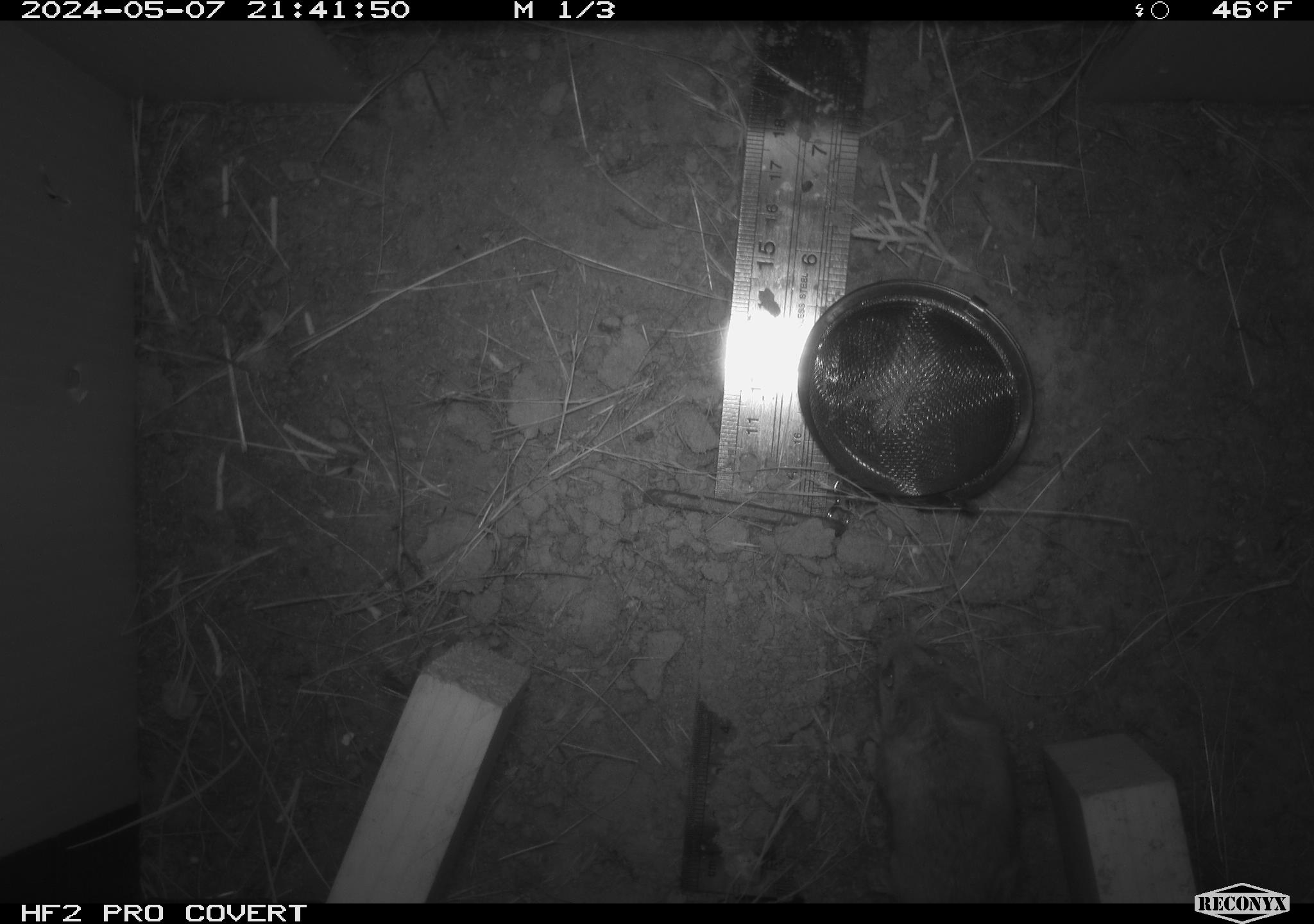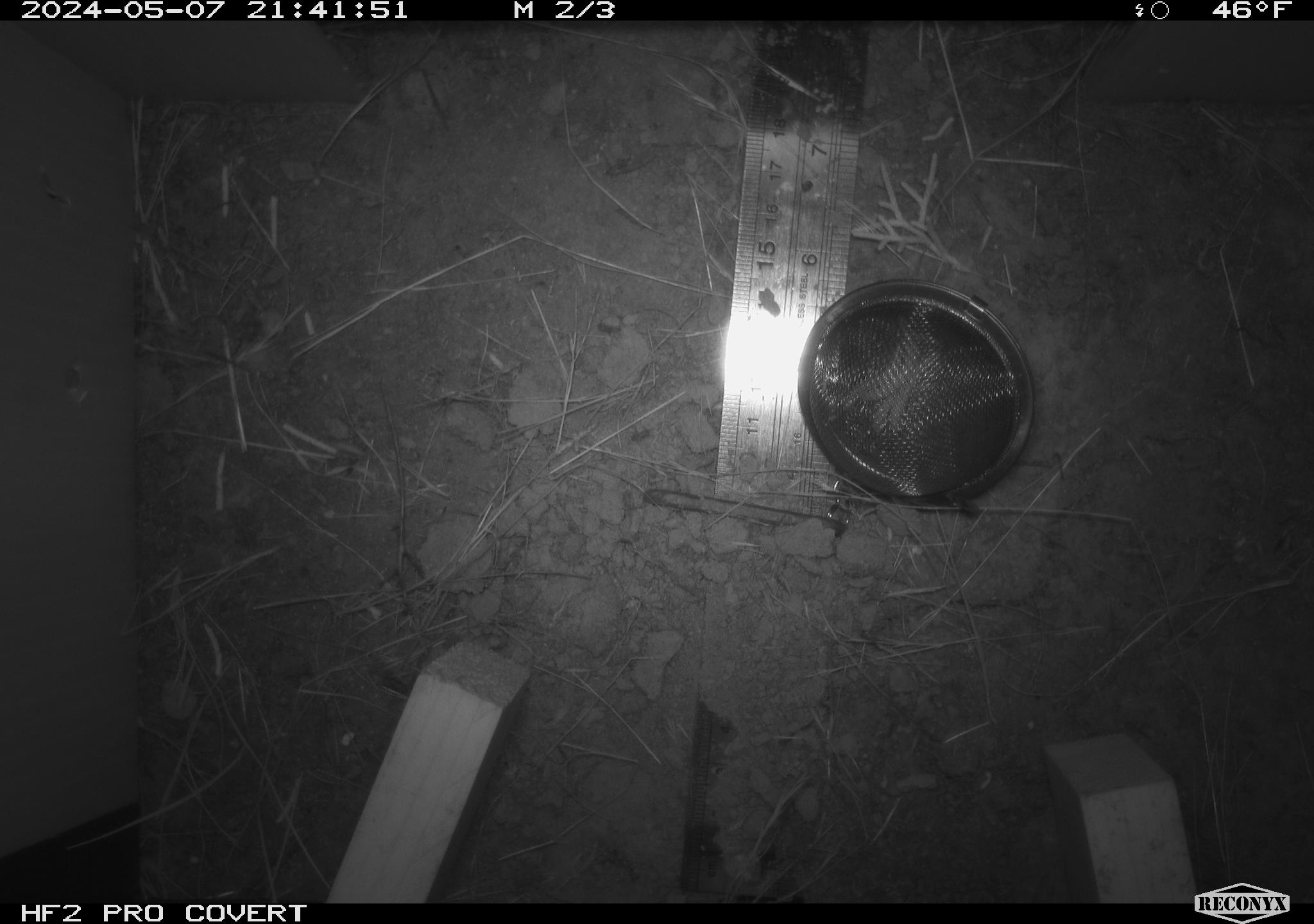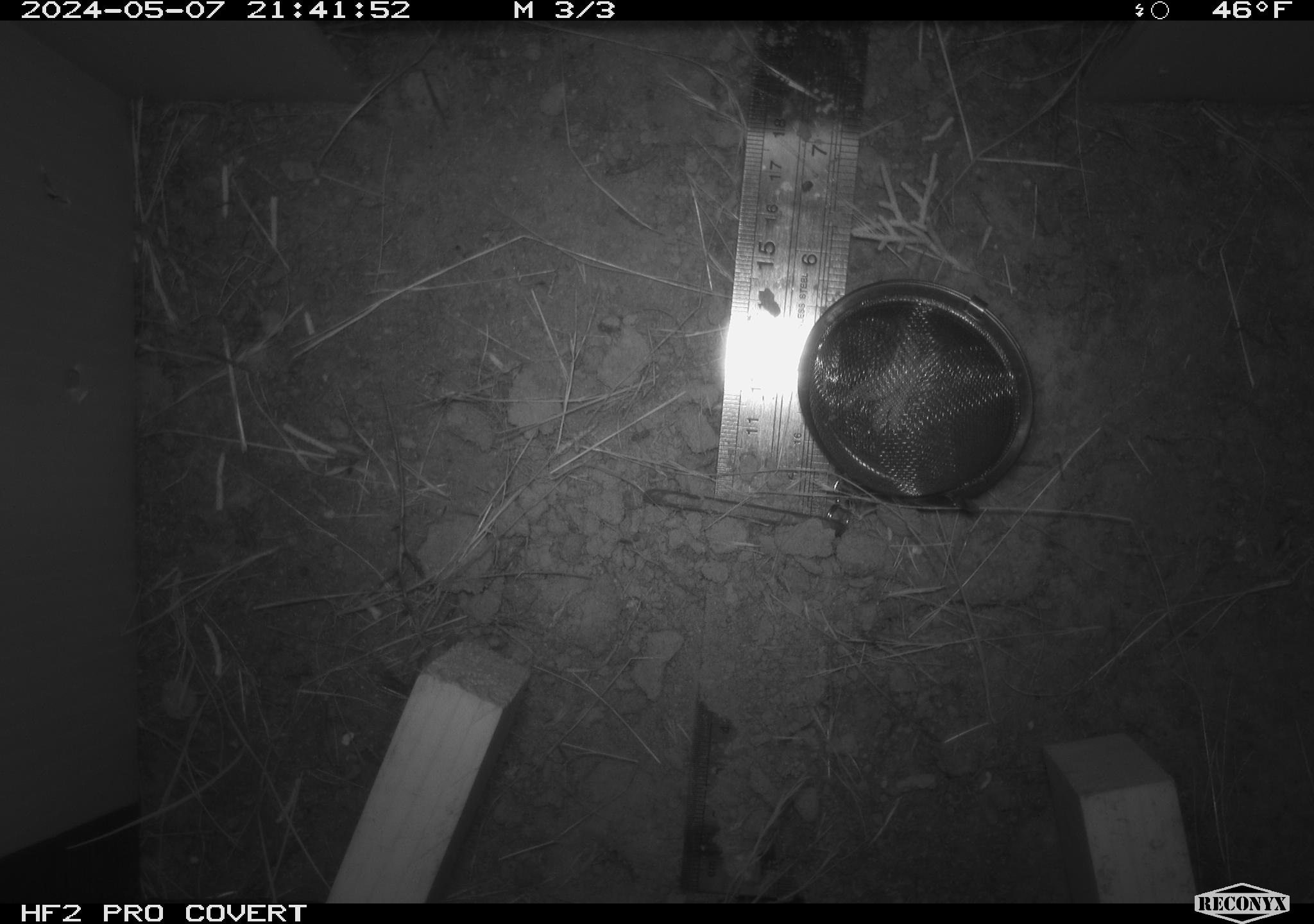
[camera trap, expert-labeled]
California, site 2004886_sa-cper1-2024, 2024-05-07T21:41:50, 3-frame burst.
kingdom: Animalia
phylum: Chordata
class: Mammalia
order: Rodentia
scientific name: Rodentia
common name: rodent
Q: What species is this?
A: Rodent (Rodentia).